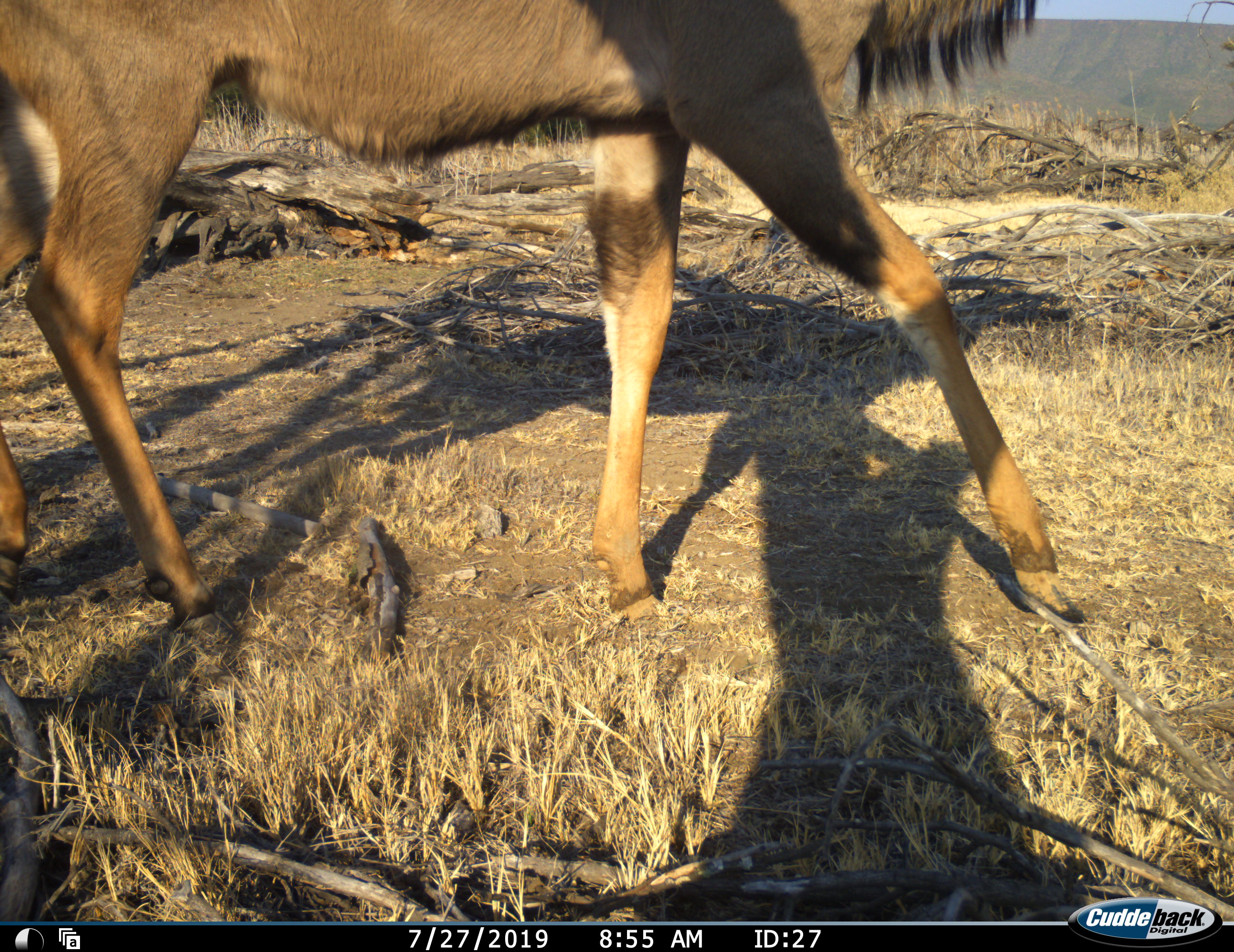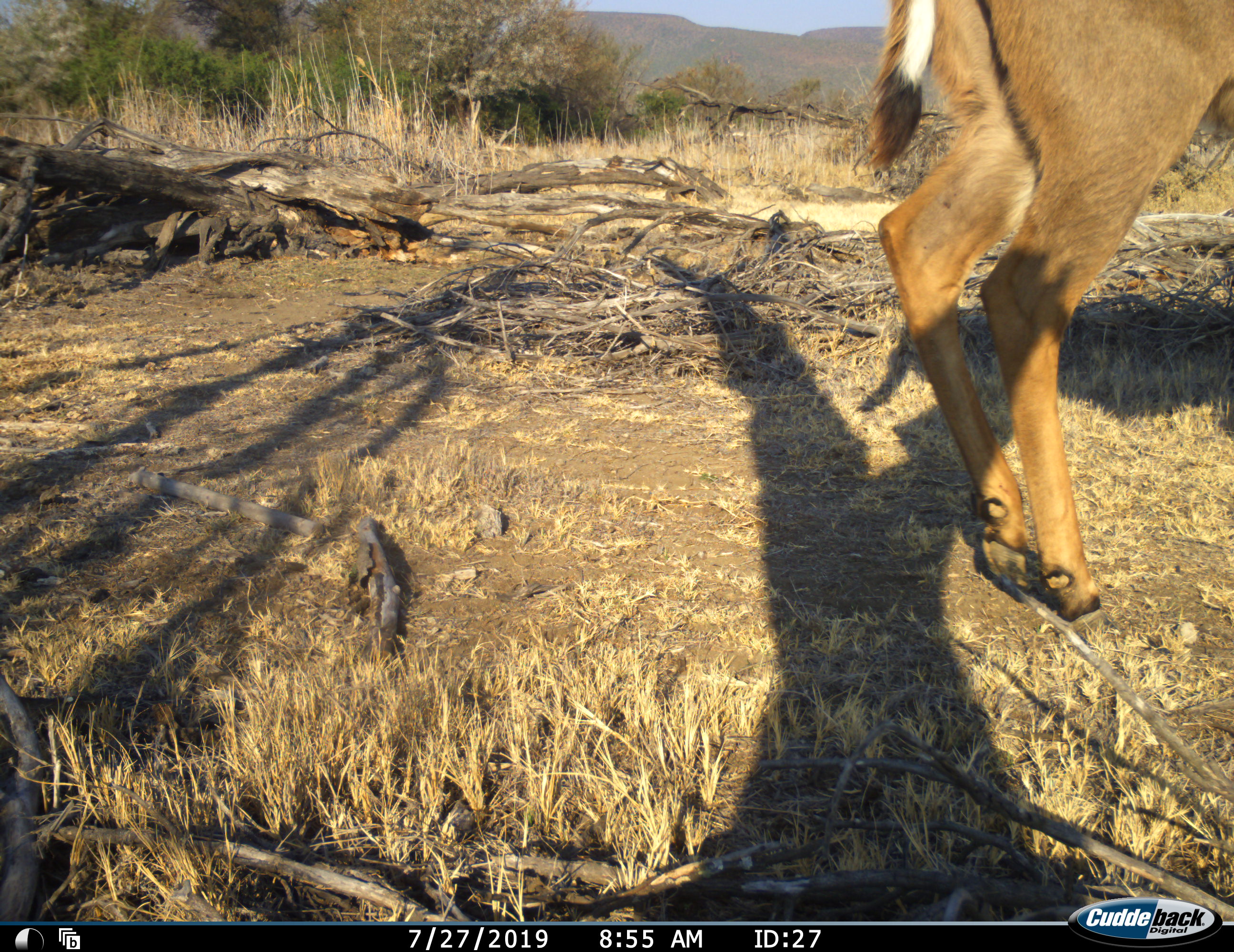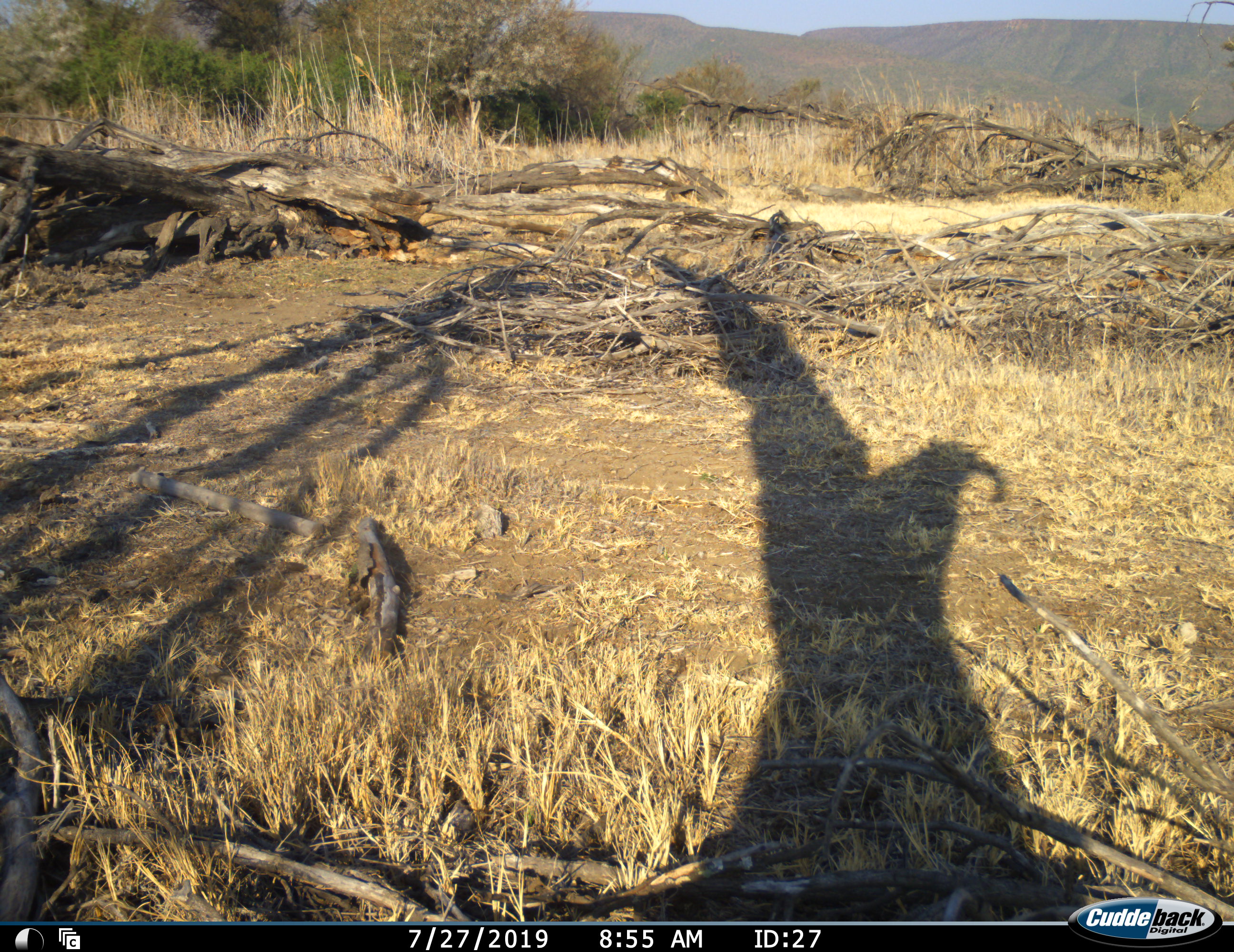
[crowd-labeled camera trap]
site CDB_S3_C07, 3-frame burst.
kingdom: Animalia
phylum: Chordata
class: Mammalia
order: Artiodactyla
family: Bovidae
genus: Tragelaphus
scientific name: Tragelaphus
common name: kudu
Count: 1.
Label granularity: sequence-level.